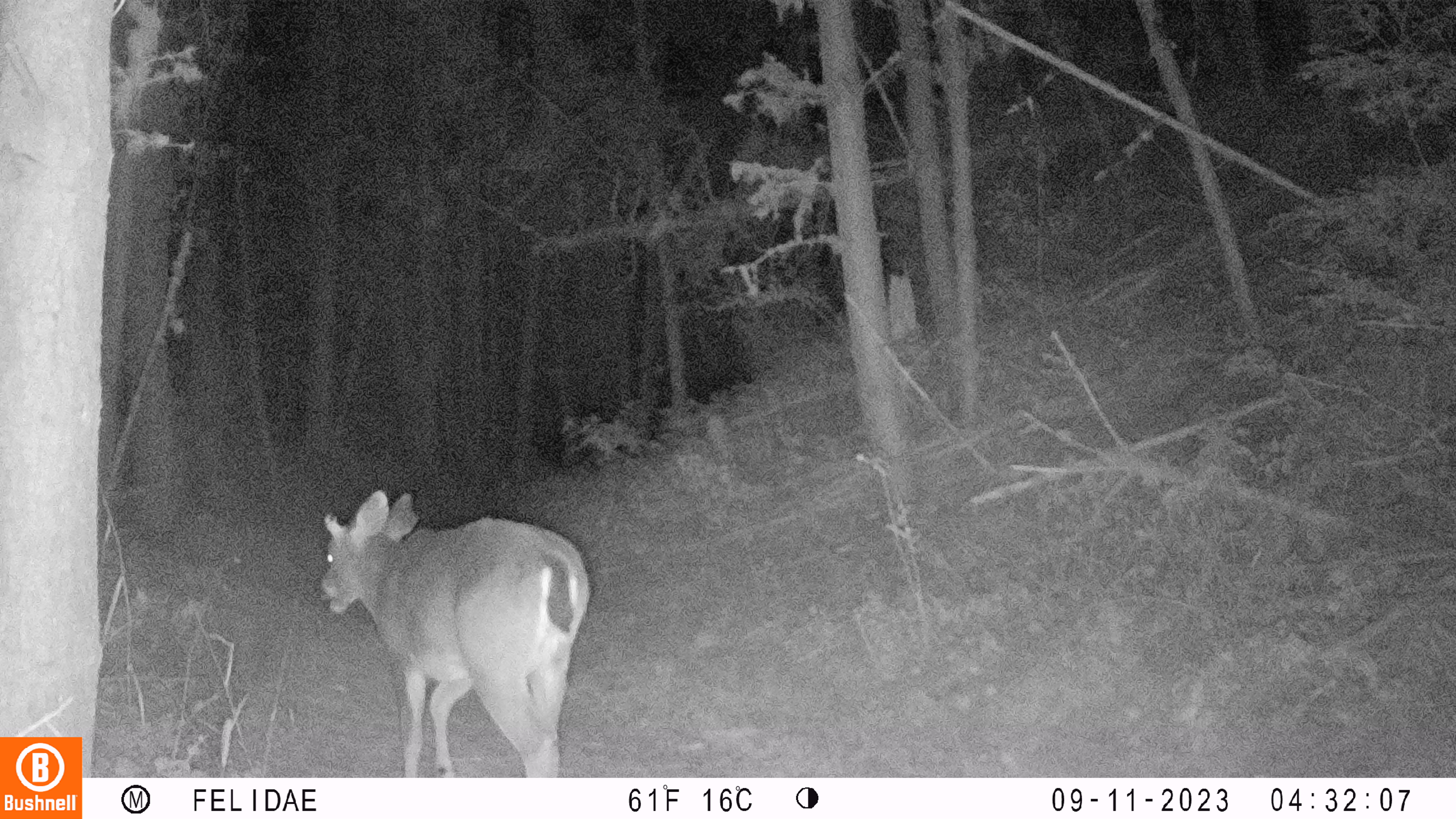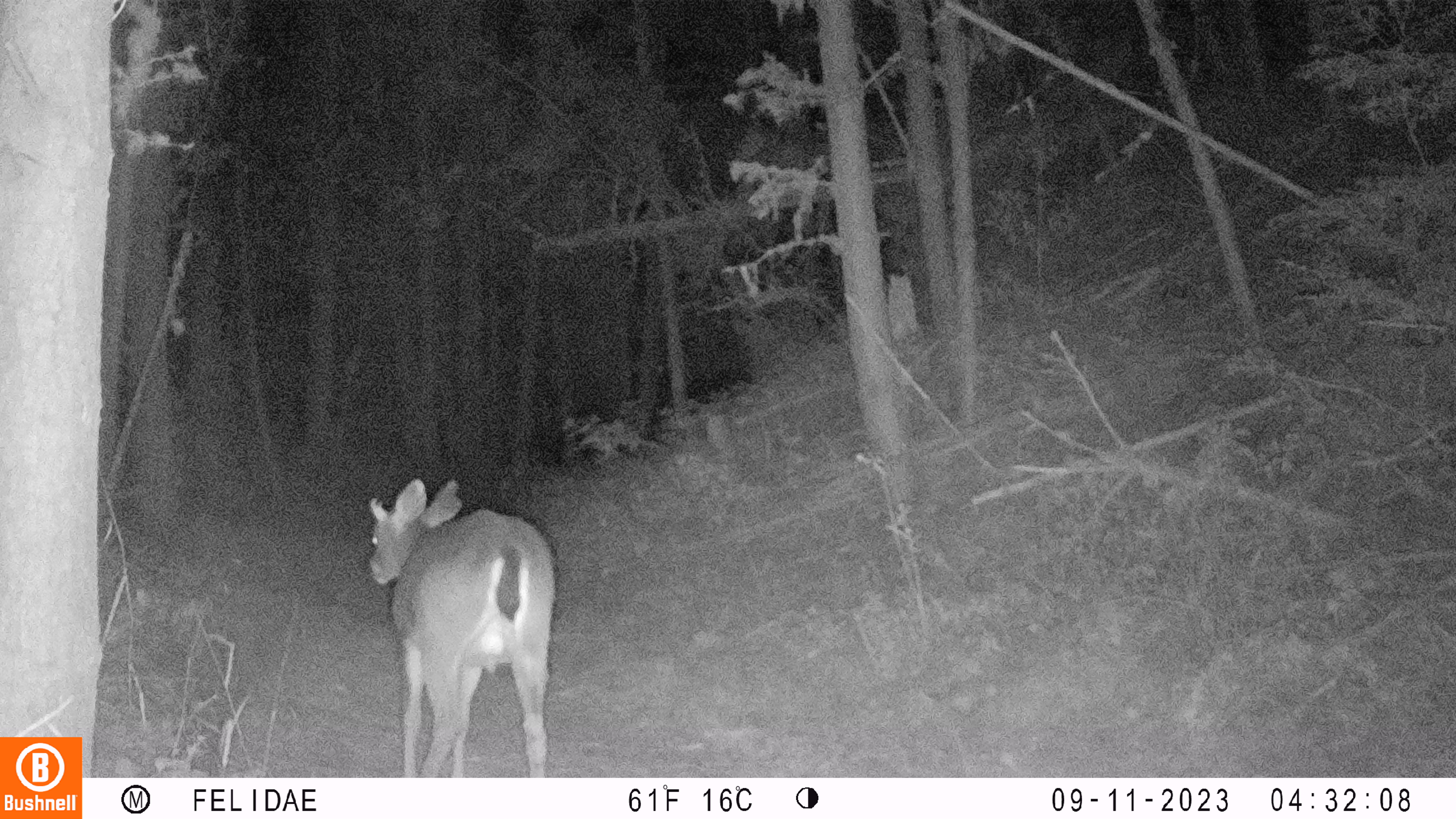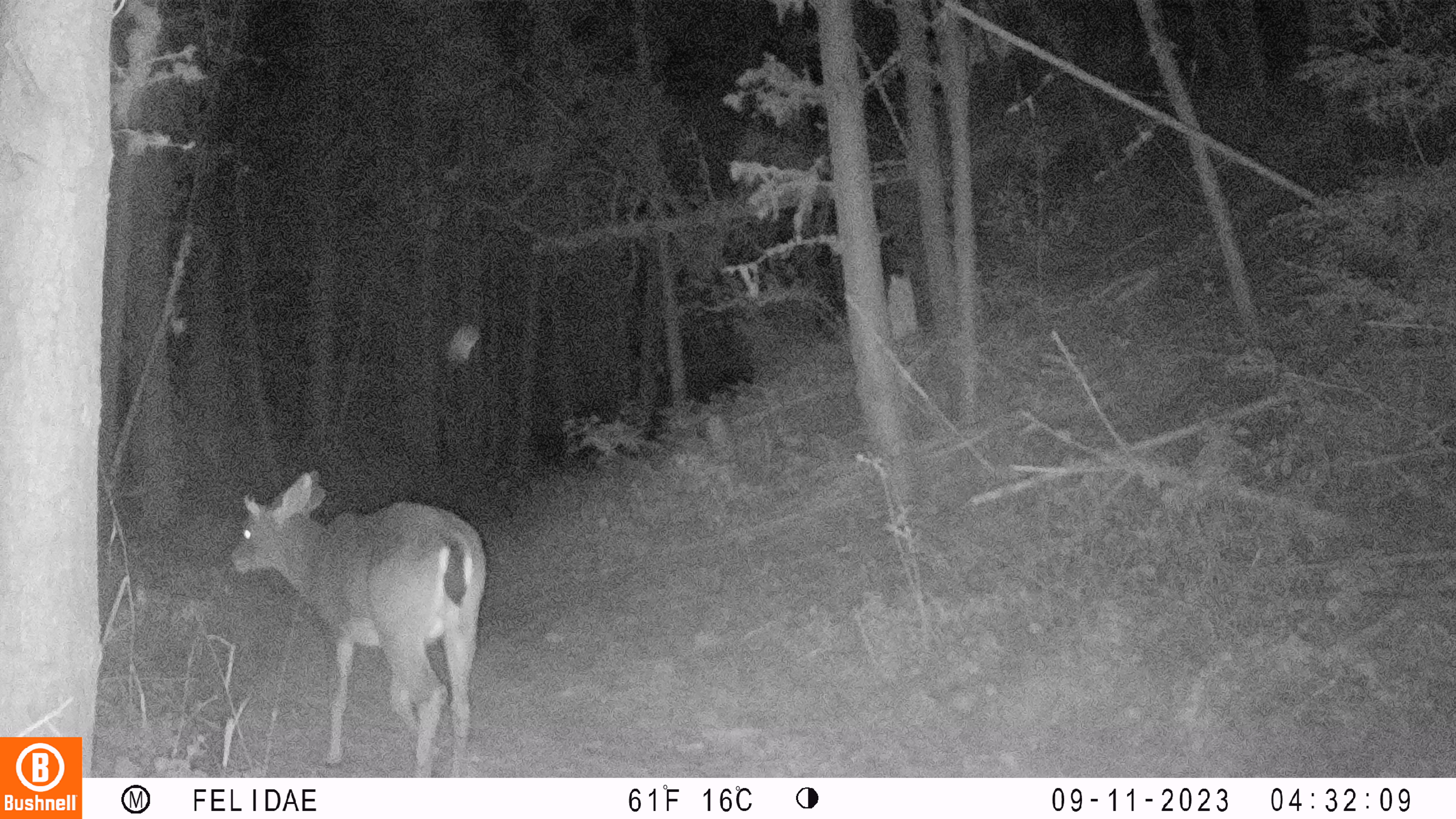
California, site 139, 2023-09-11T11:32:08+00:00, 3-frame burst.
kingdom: Animalia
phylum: Chordata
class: Mammalia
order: Artiodactyla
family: Cervidae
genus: Odocoileus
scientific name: Odocoileus hemionus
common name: mule deer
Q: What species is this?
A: Mule deer (Odocoileus hemionus).